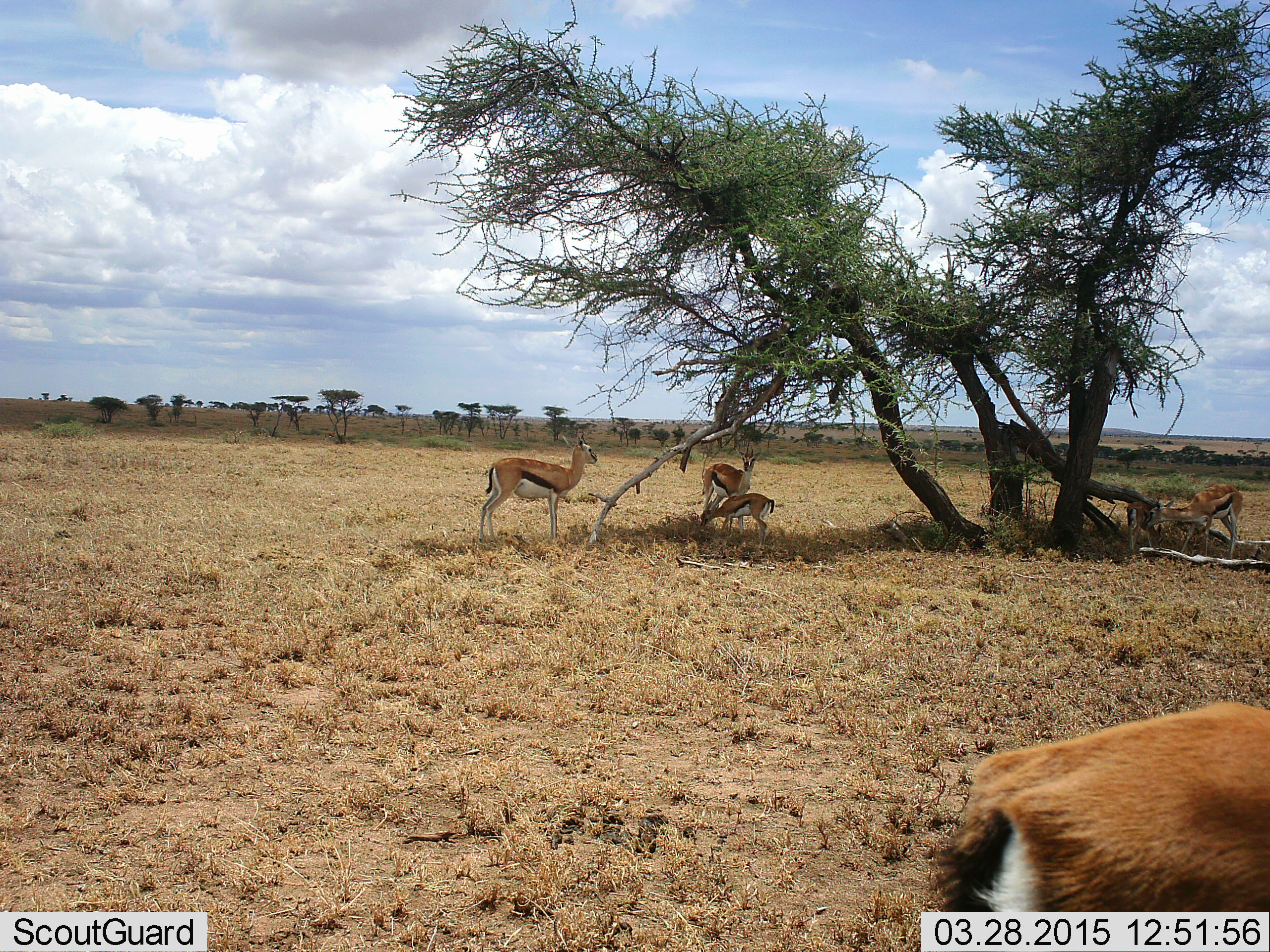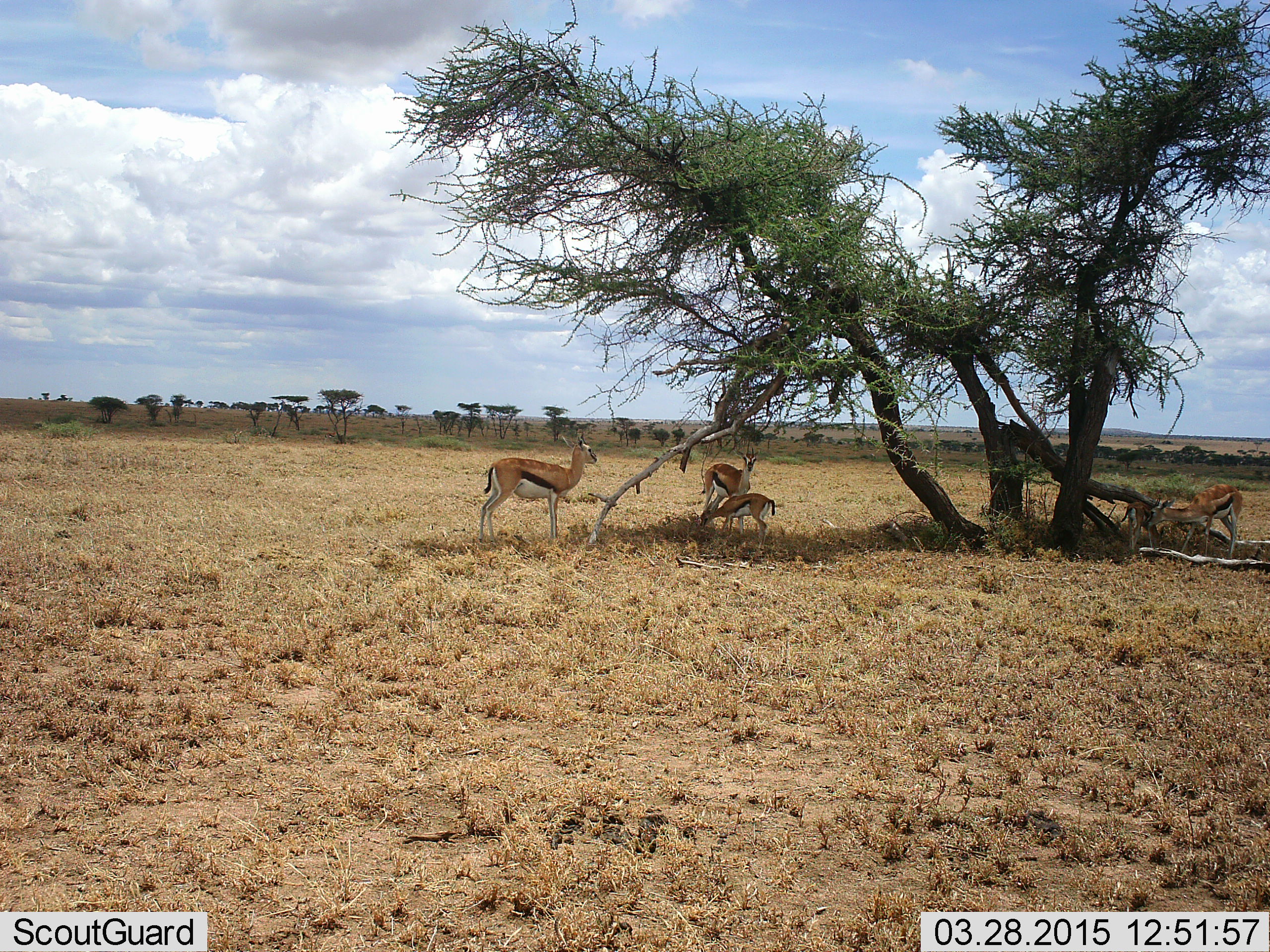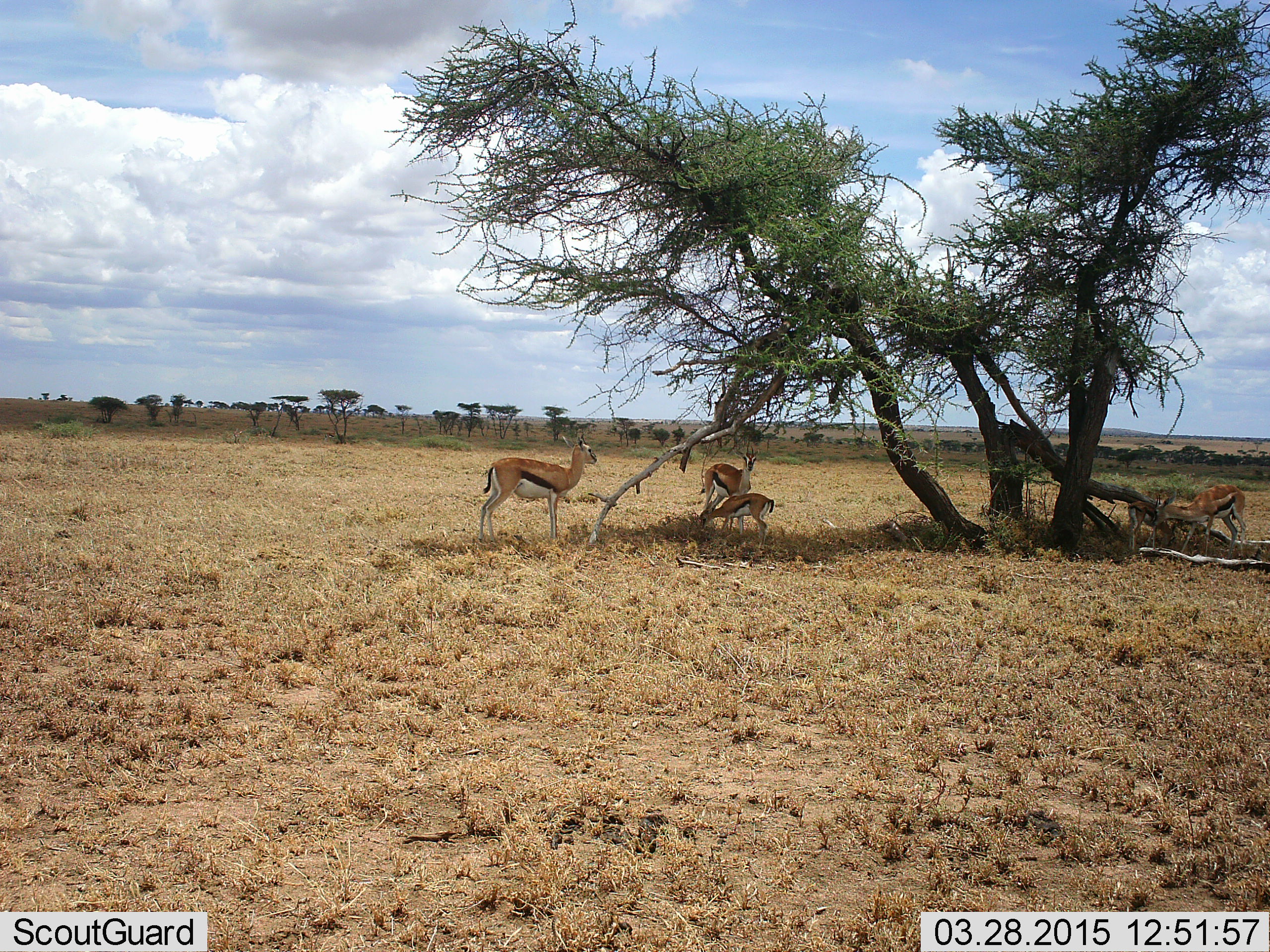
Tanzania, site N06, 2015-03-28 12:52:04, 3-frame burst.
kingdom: Animalia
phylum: Chordata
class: Mammalia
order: Artiodactyla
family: Bovidae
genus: Eudorcas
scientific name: Eudorcas thomsonii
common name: thomson's gazelle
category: gazellethomsons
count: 6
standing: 80%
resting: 40%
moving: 20%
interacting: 10%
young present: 30%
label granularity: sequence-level